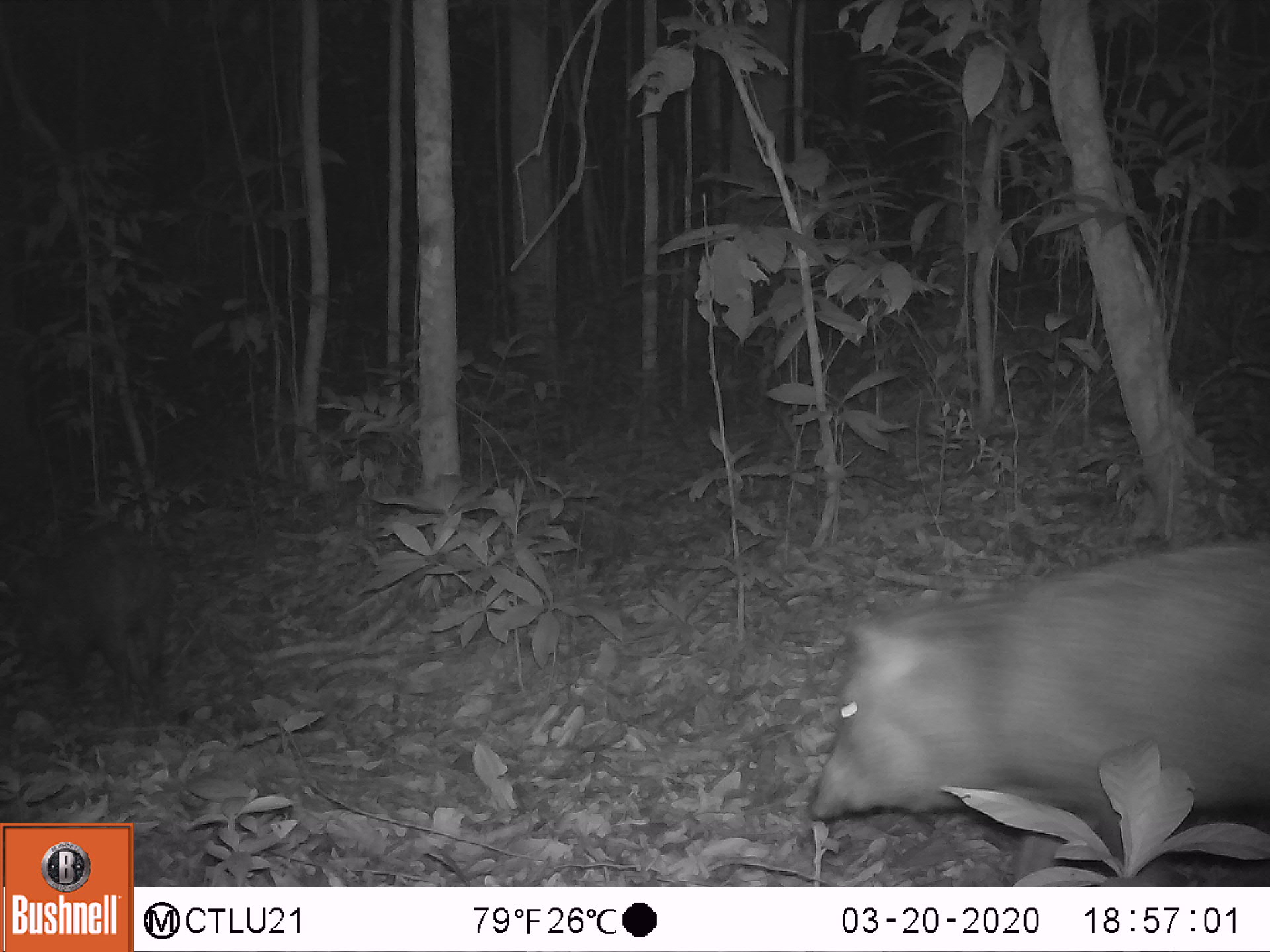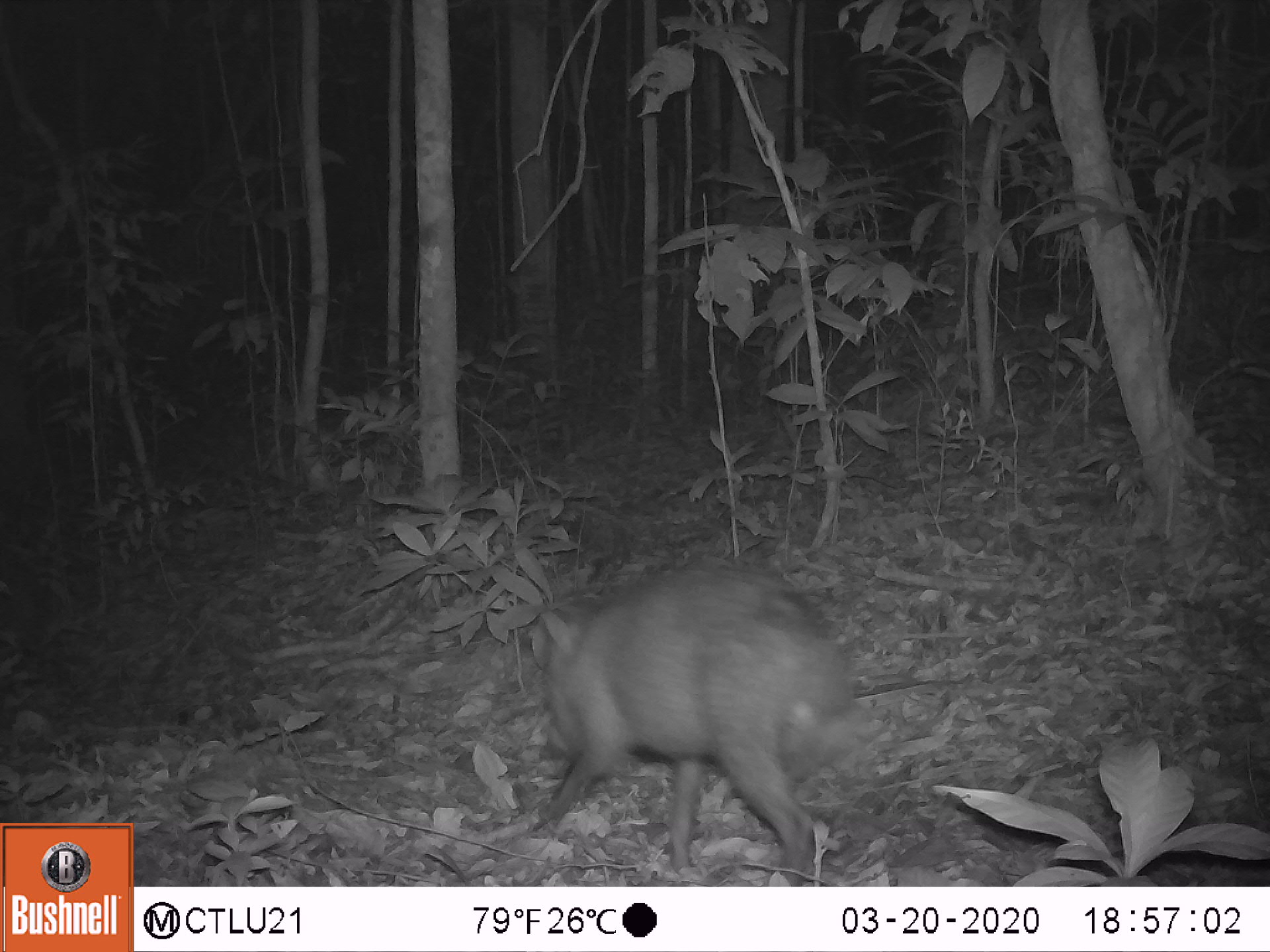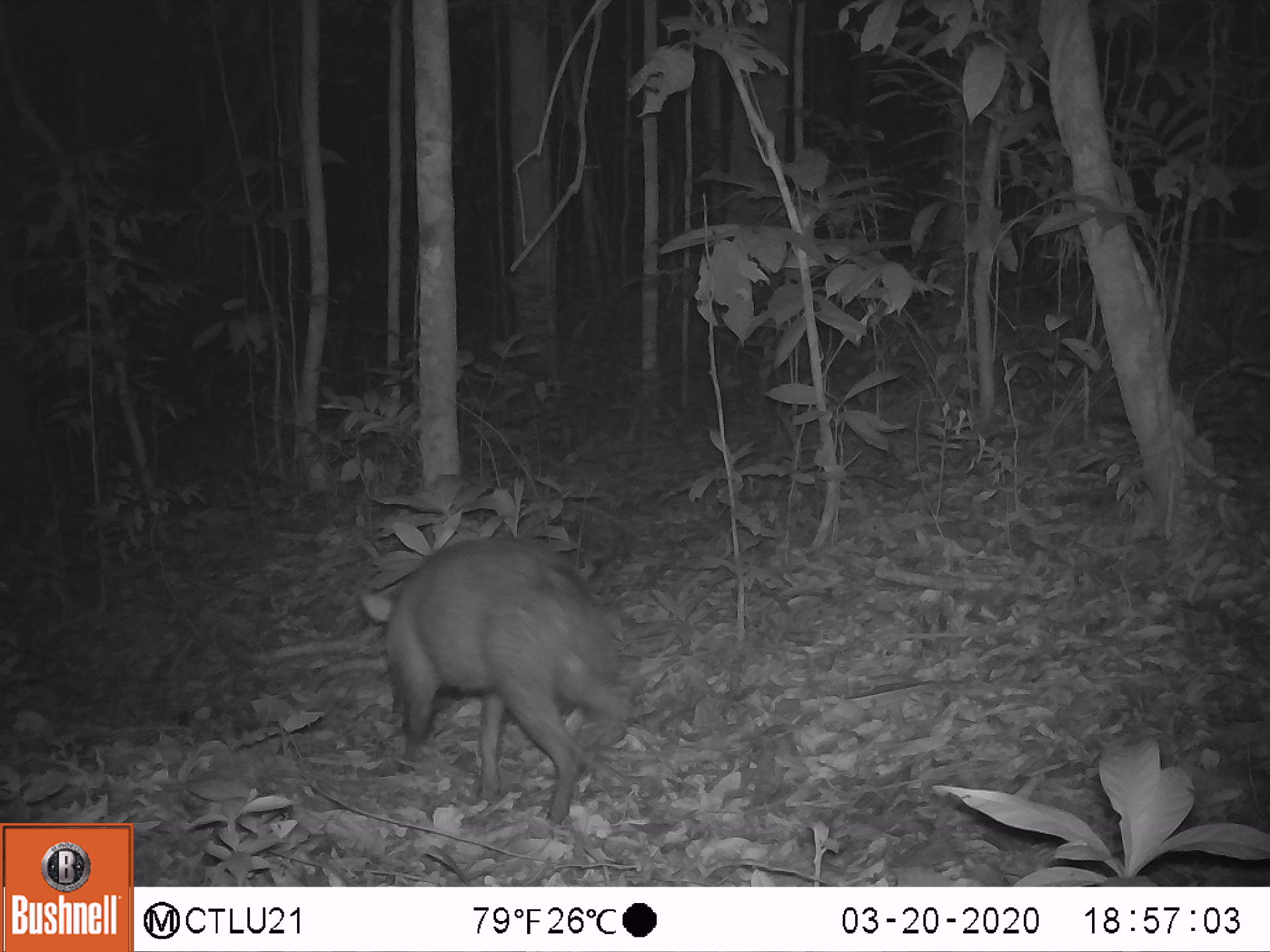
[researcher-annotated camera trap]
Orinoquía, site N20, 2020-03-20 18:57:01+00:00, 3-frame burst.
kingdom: Animalia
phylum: Chordata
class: Mammalia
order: Artiodactyla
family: Tayassuidae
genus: Pecari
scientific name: Pecari tajacu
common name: collared peccary